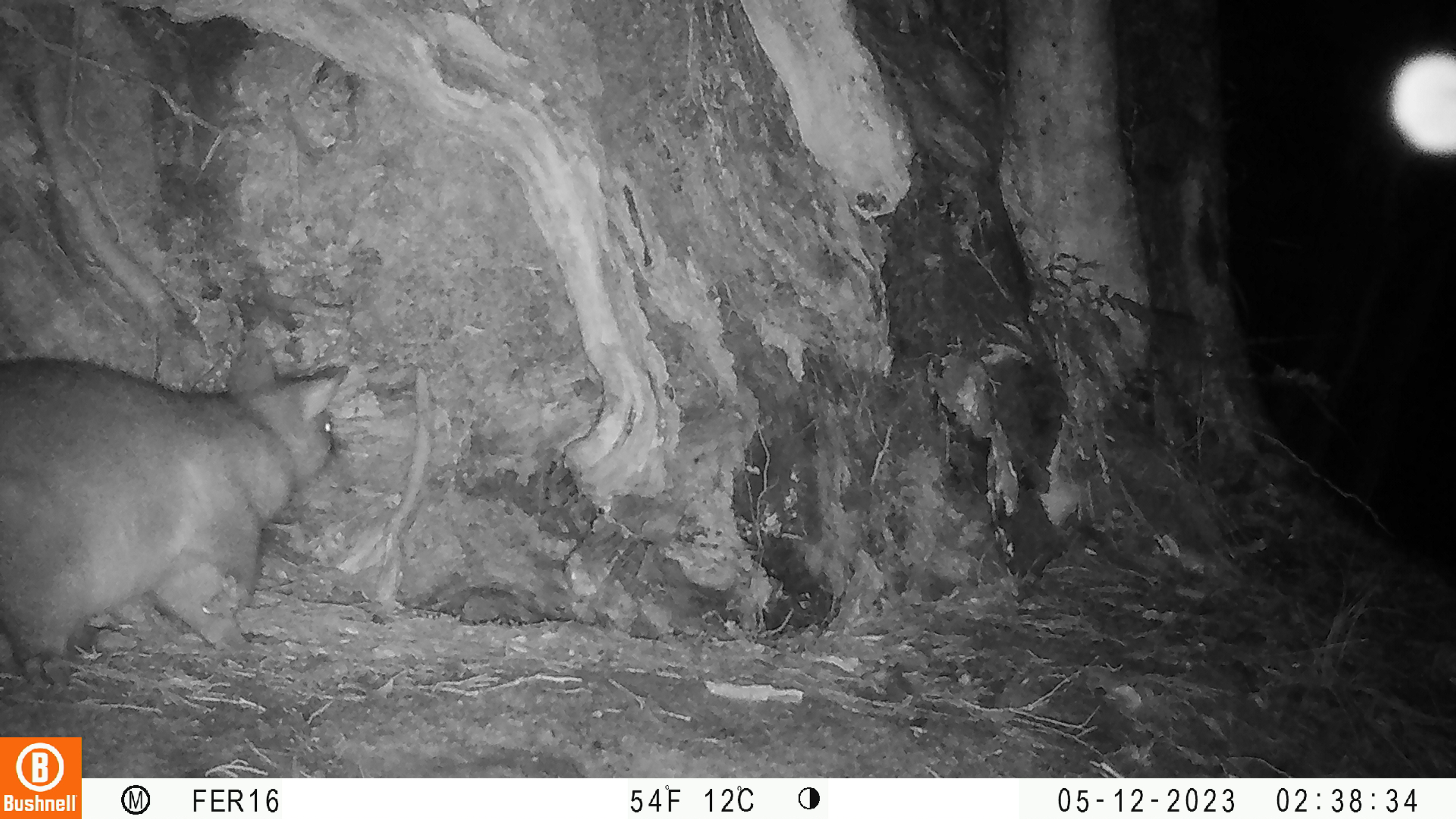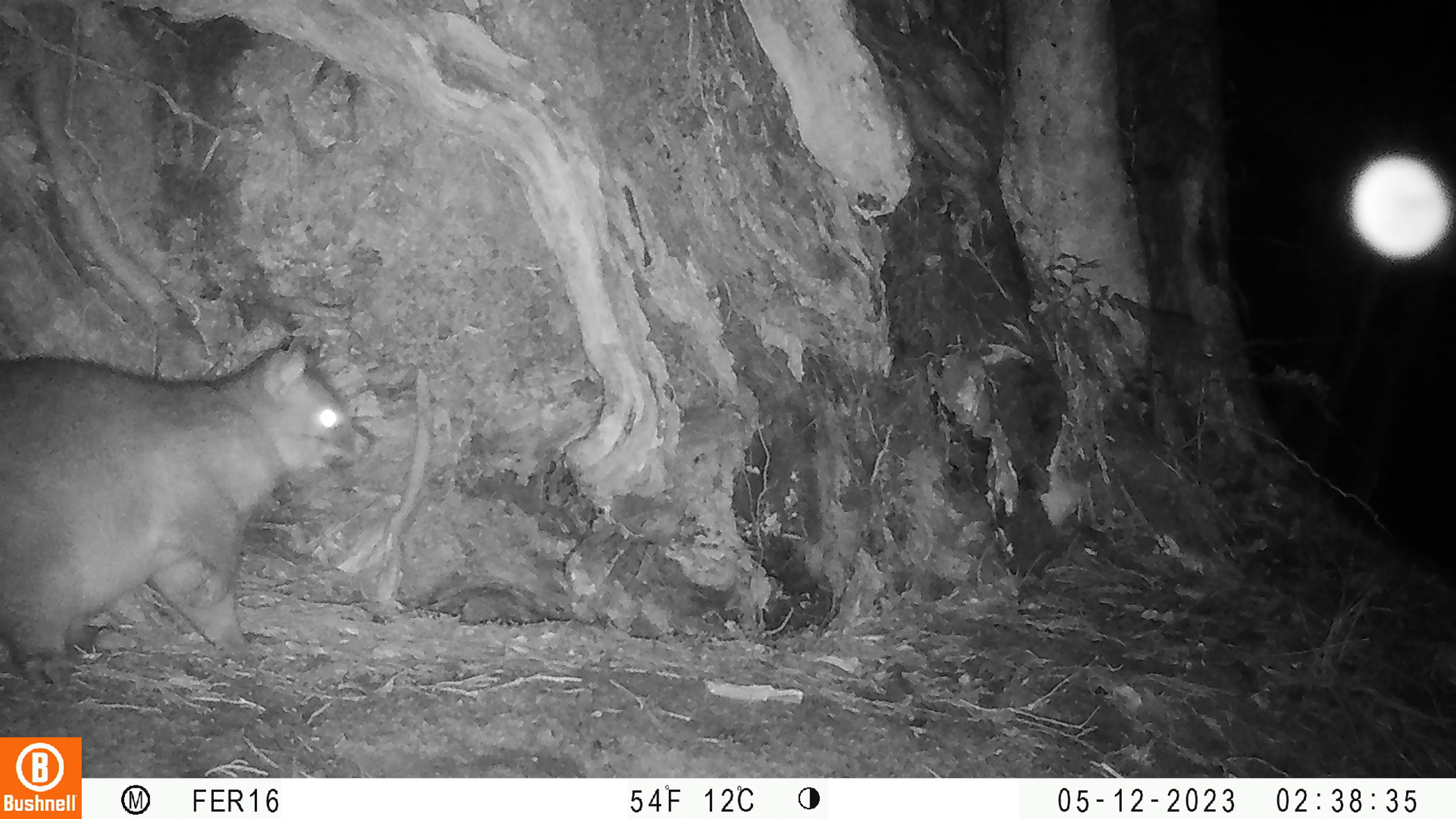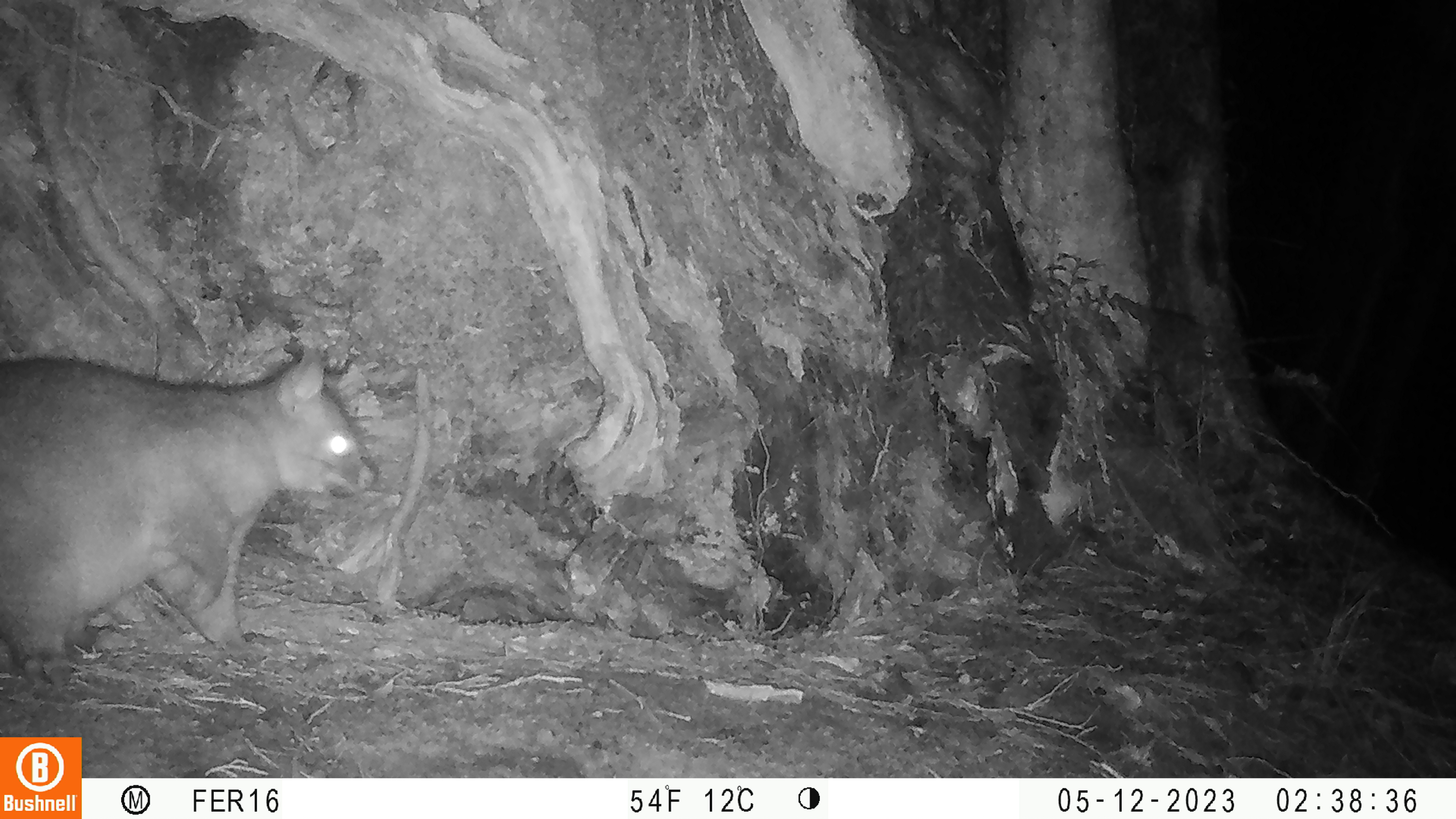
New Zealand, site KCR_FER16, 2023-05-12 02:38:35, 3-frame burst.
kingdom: Animalia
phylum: Chordata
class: Mammalia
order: Diprotodontia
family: Phalangeridae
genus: Trichosurus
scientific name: Trichosurus vulpecula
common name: common brushtail possum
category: possum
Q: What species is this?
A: Possum (common brushtail possum) (Trichosurus vulpecula).